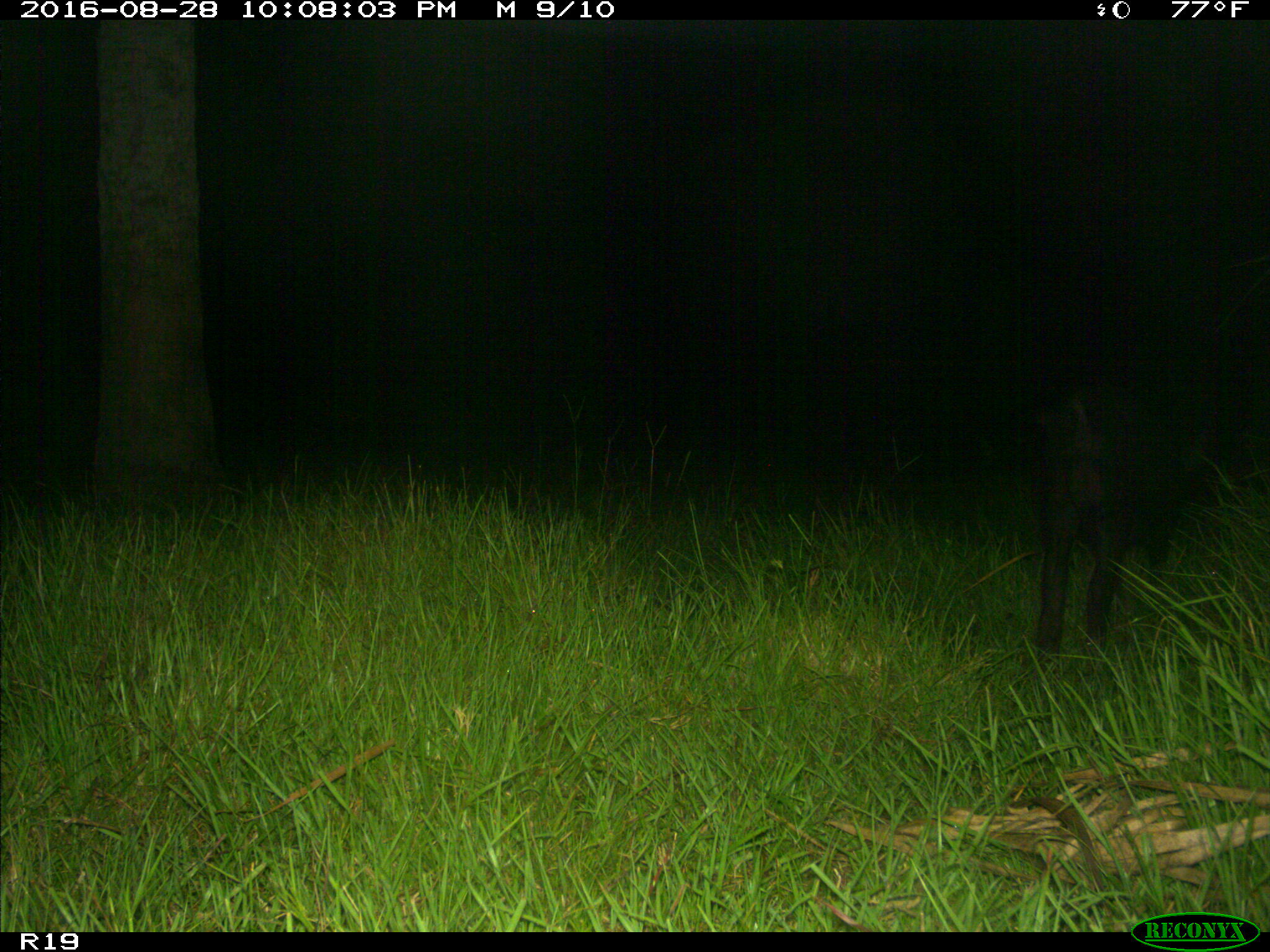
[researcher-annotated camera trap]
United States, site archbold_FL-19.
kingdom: Animalia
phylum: Chordata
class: Mammalia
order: Artiodactyla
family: Suidae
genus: Sus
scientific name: Sus scrofa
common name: wild boar